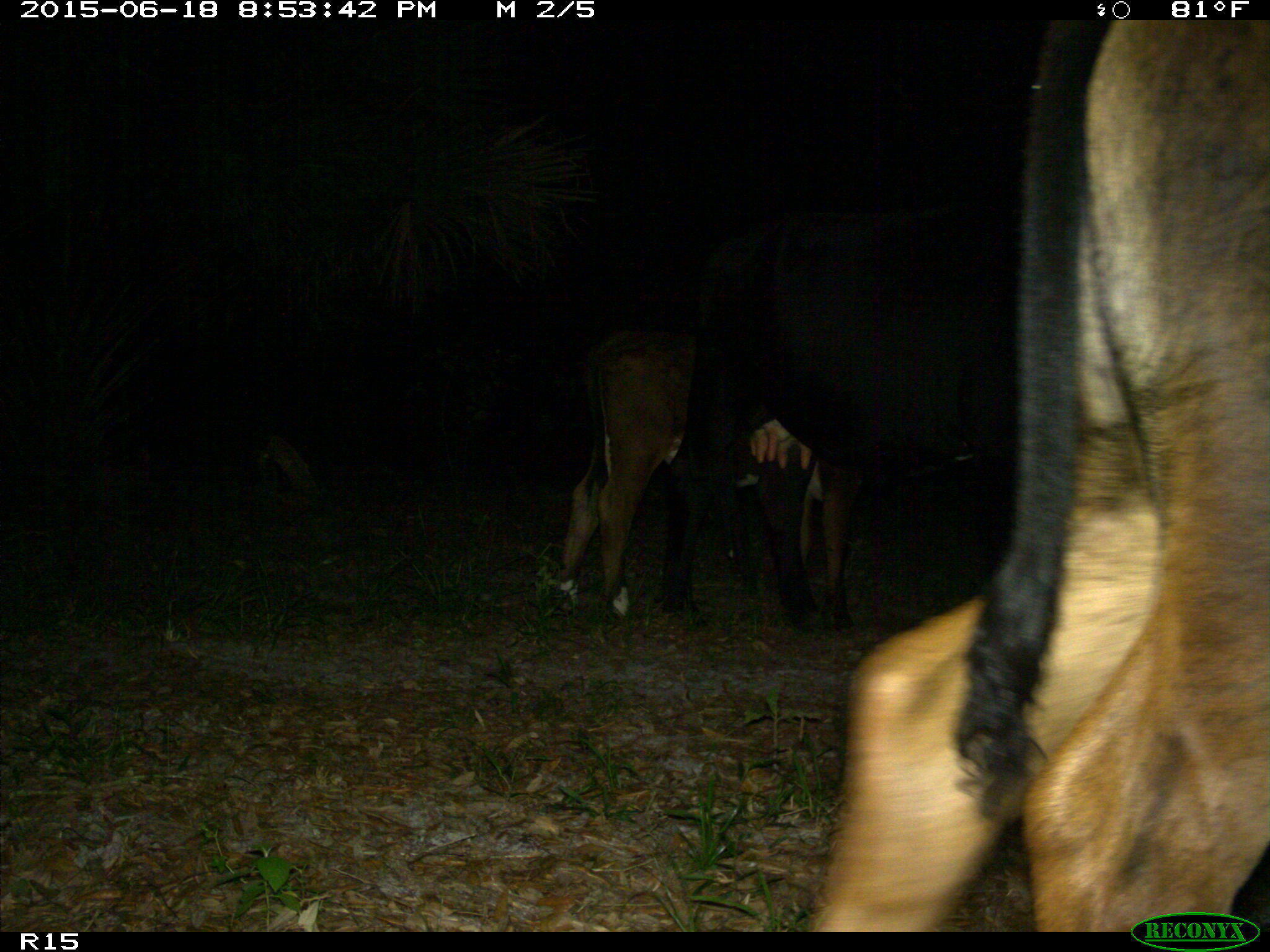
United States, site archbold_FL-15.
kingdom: Animalia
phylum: Chordata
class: Mammalia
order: Artiodactyla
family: Bovidae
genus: Bos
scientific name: Bos taurus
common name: domestic cow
Bos taurus (domestic cow).